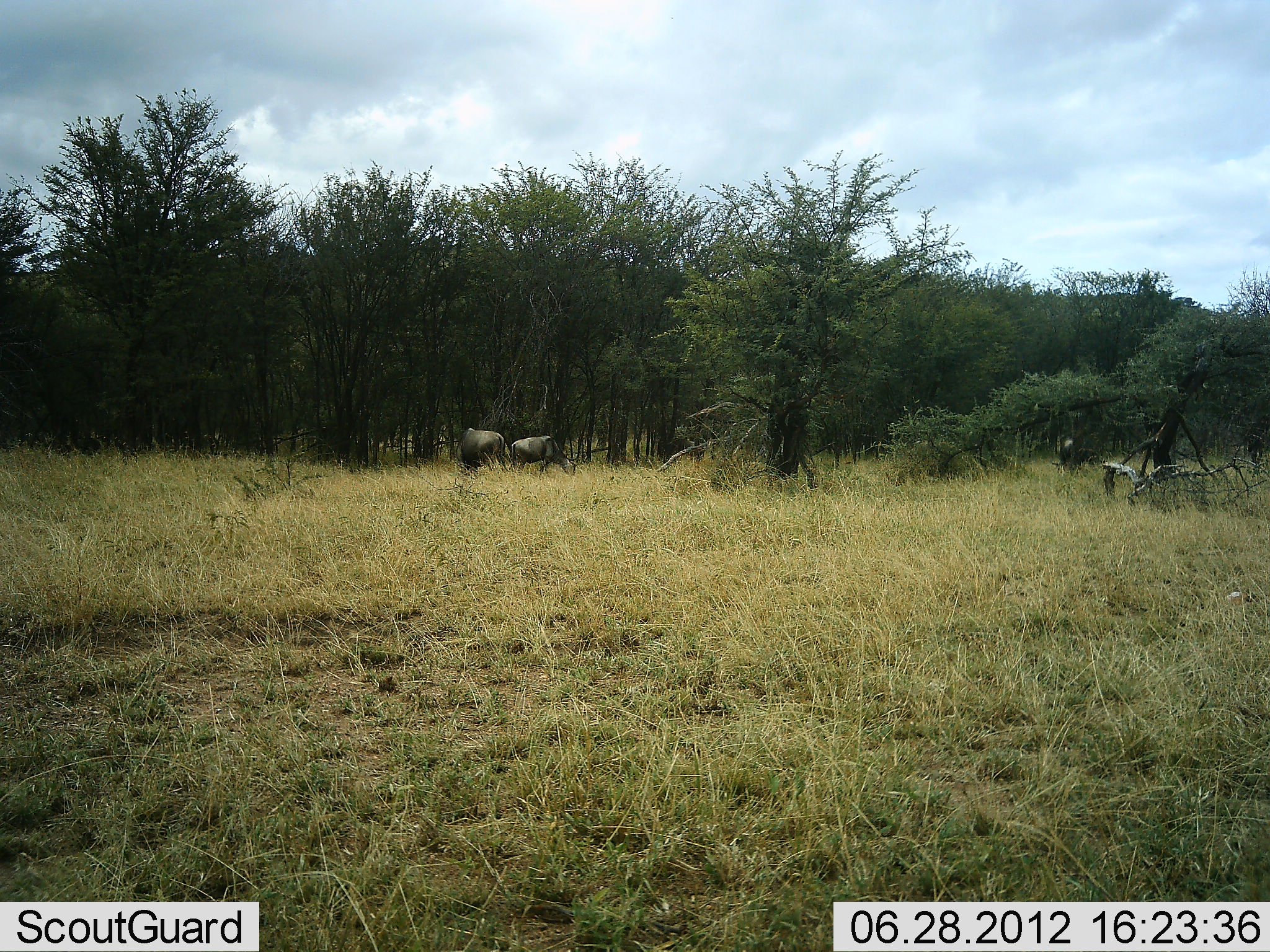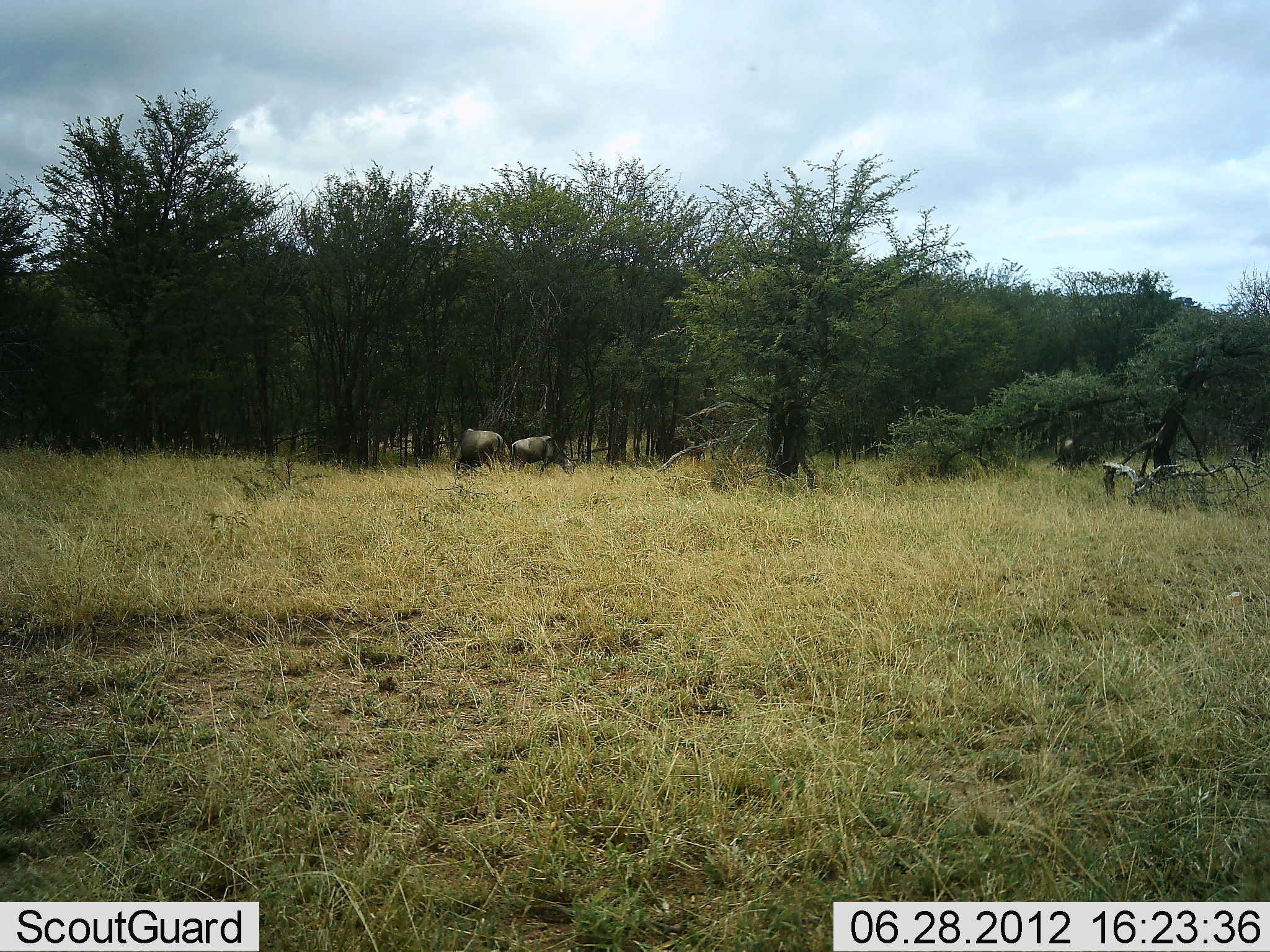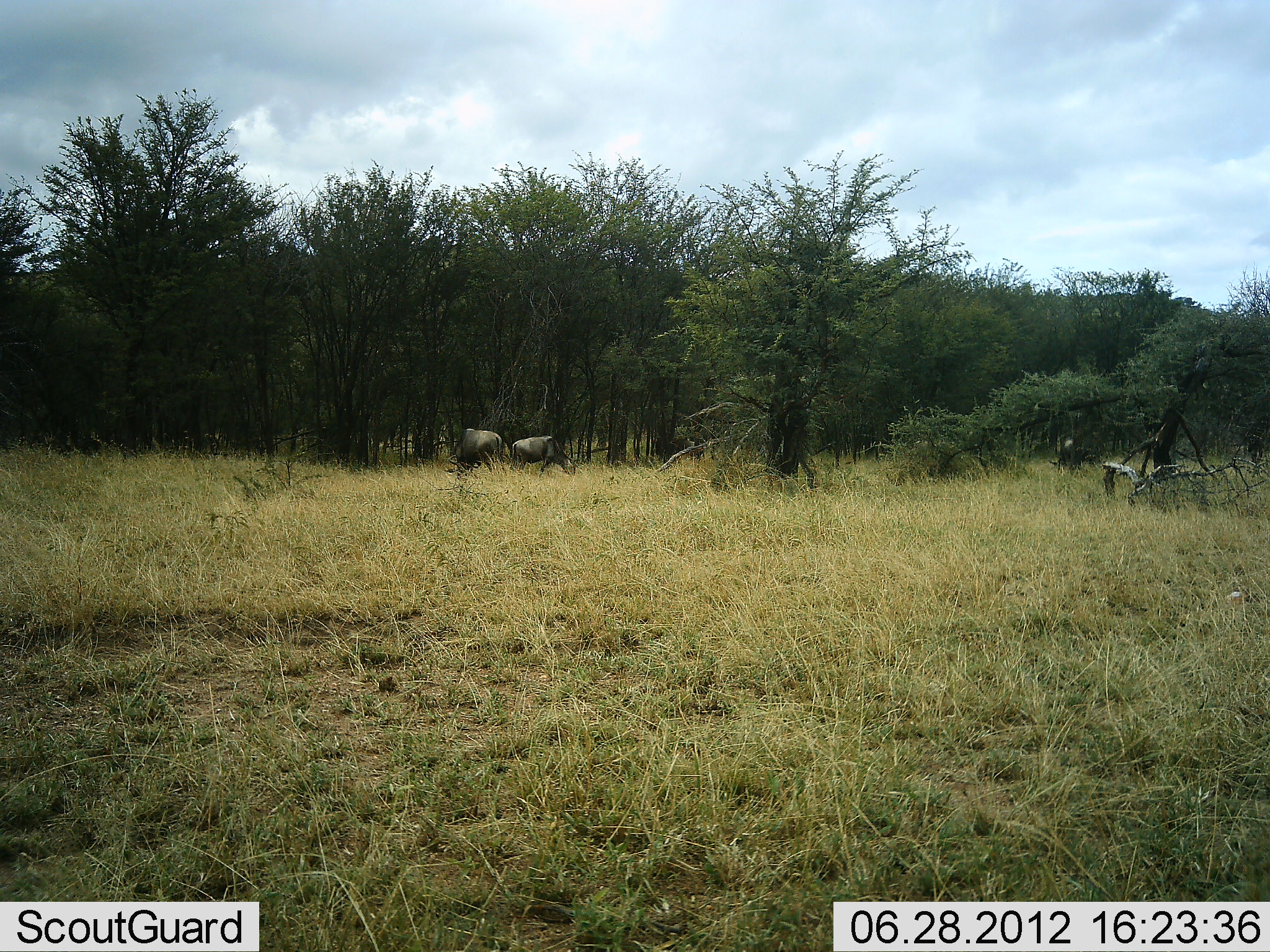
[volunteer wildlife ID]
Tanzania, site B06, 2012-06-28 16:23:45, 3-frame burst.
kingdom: Animalia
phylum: Chordata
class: Mammalia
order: Artiodactyla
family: Bovidae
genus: Connochaetes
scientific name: Connochaetes taurinus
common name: blue wildebeest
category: wildebeest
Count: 3.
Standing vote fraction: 30%.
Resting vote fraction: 0%.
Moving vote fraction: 0%.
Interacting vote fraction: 0%.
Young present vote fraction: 0%.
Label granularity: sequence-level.